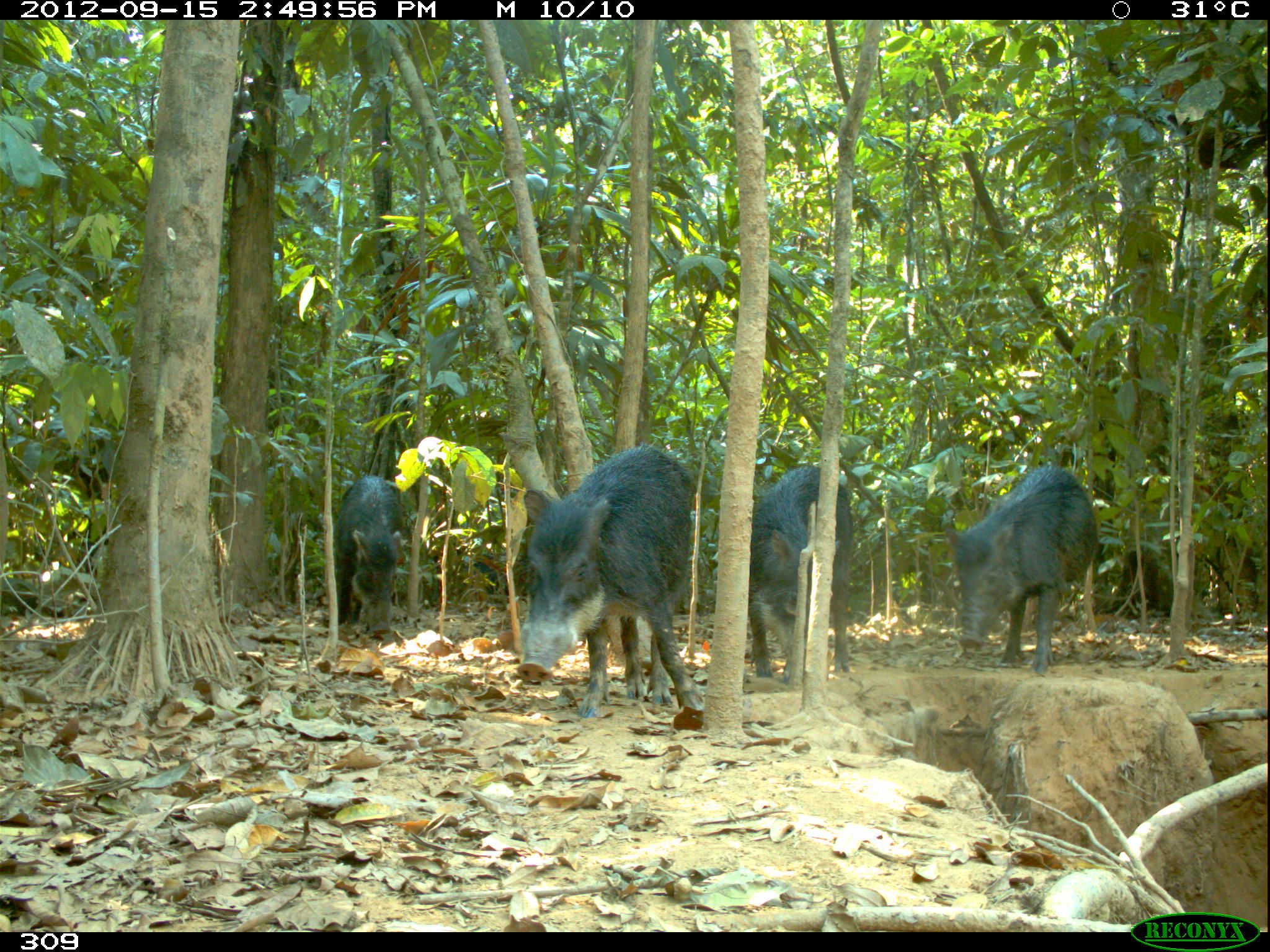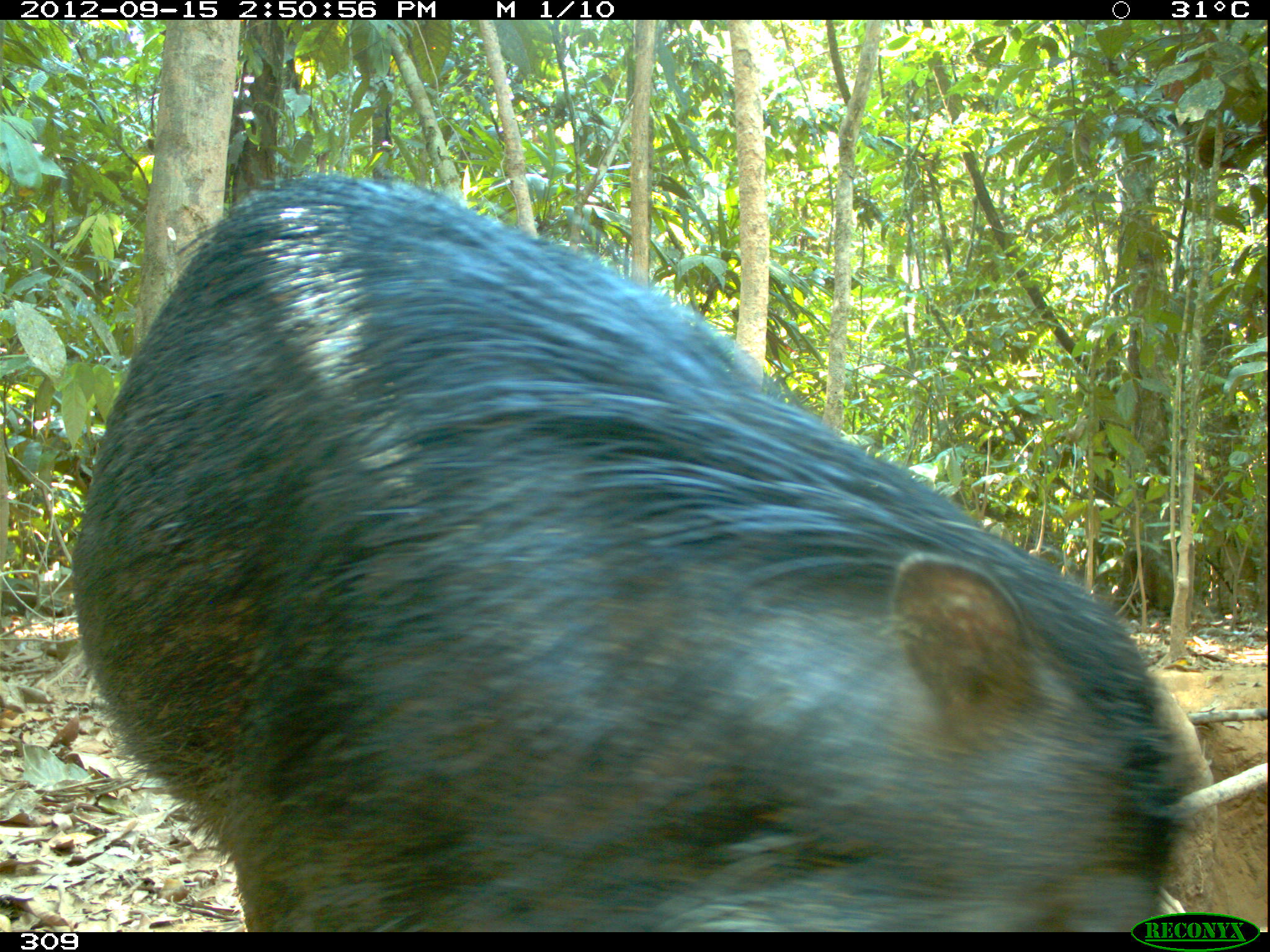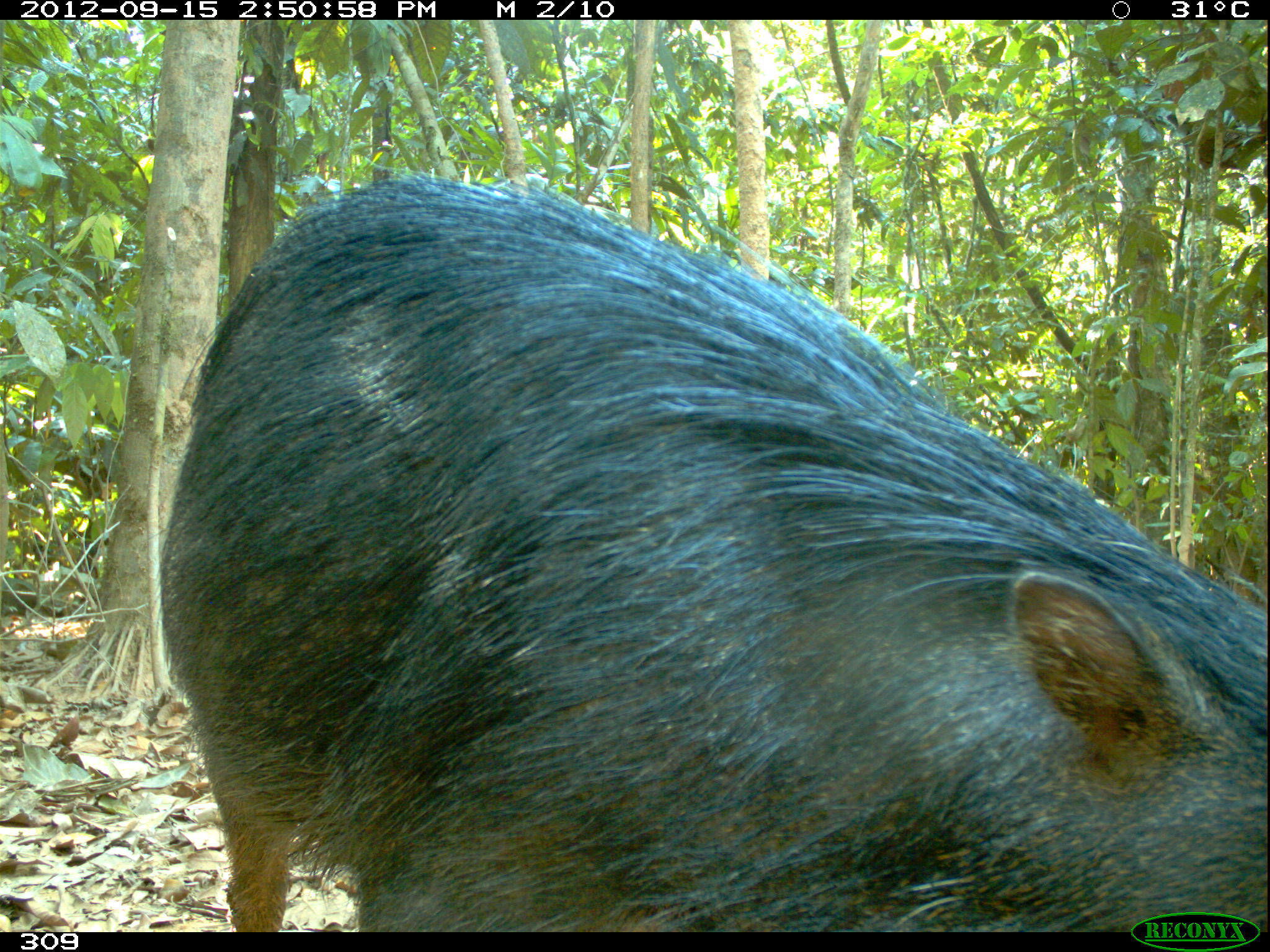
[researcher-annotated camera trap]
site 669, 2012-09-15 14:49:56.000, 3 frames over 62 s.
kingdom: Animalia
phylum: Chordata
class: Mammalia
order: Artiodactyla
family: Tayassuidae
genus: Tayassu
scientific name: Tayassu pecari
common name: white-lipped peccary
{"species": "Tayassu pecari (white-lipped peccary)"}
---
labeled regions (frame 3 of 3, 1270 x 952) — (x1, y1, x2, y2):
tayassu pecari: (154, 173, 1270, 932)